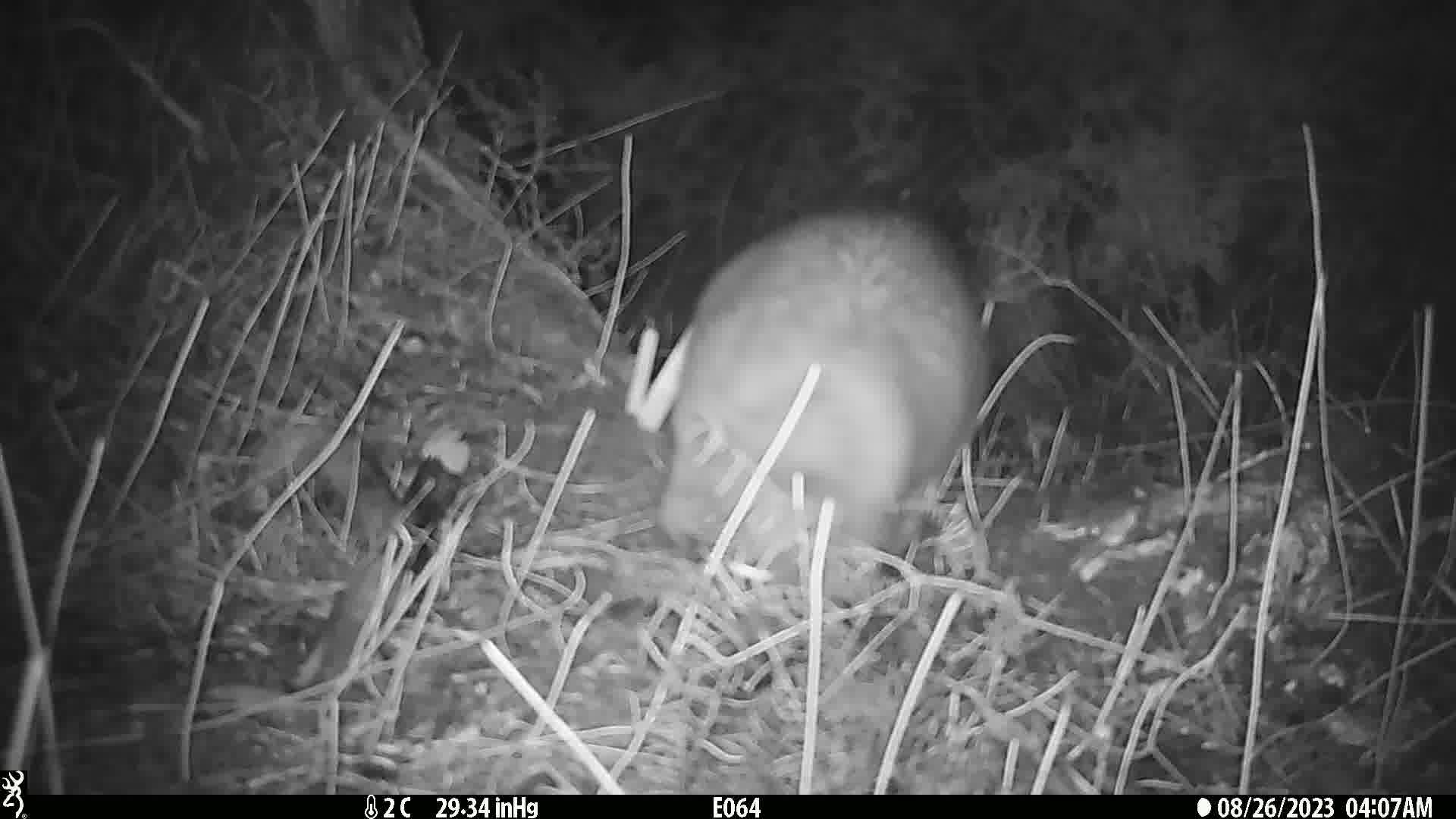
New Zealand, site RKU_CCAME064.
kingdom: Animalia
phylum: Chordata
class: Mammalia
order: Diprotodontia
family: Phalangeridae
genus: Trichosurus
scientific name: Trichosurus vulpecula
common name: common brushtail possum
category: possum